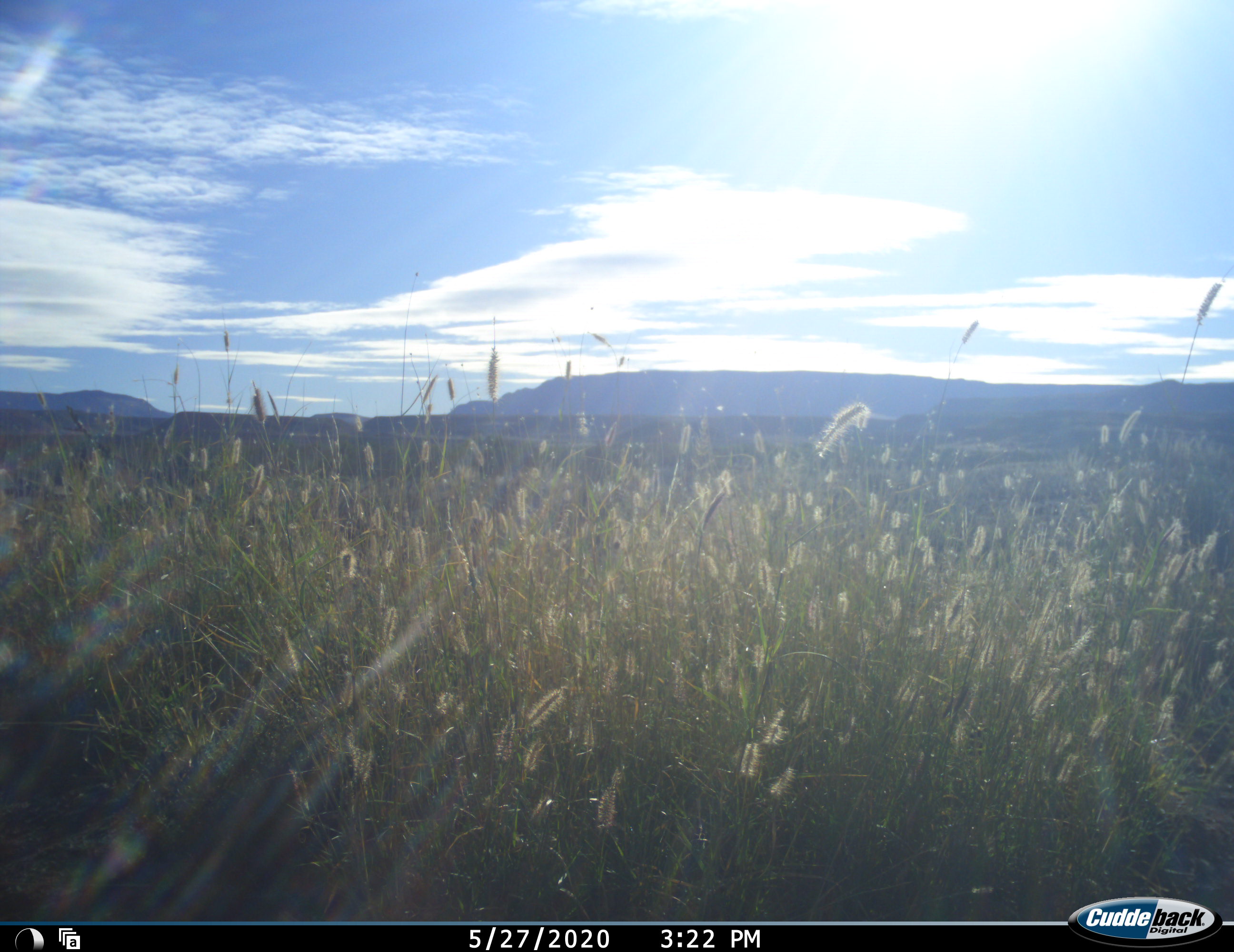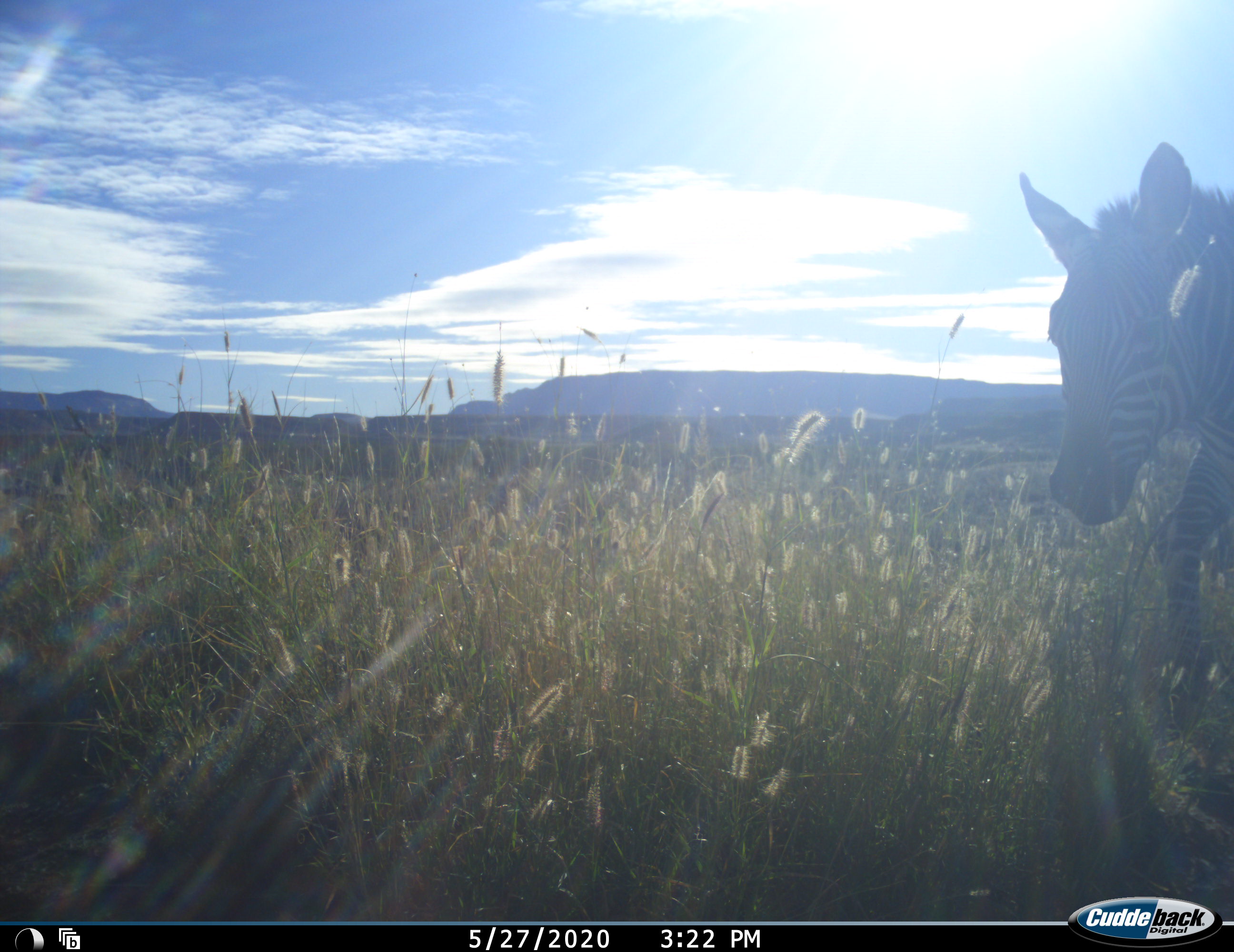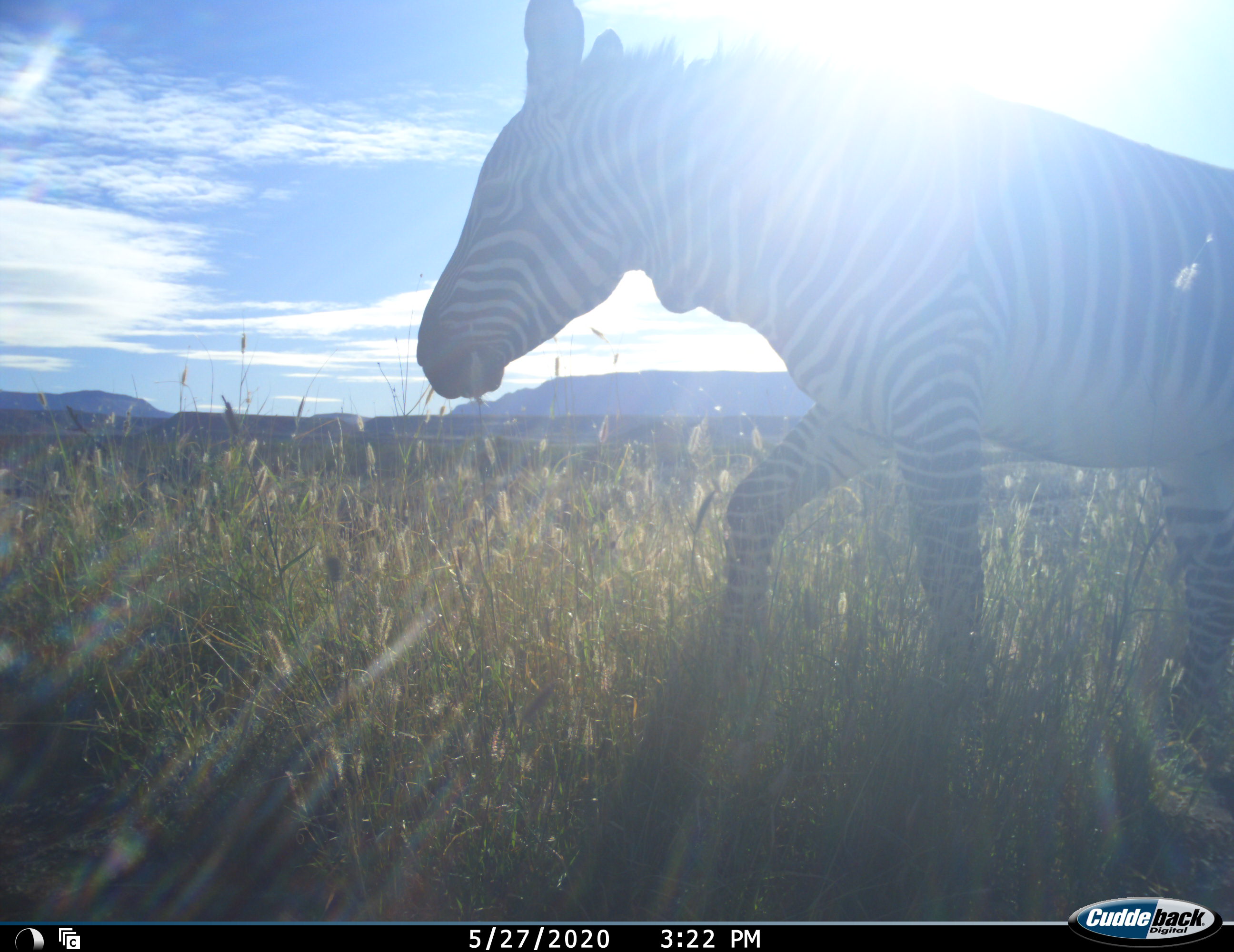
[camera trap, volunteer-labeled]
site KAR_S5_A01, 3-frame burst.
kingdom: Animalia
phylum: Chordata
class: Mammalia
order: Perissodactyla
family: Equidae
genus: Equus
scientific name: Equus zebra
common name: mountain zebra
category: zebramountain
Zebramountain (mountain zebra) (Equus zebra), count 1. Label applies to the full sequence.